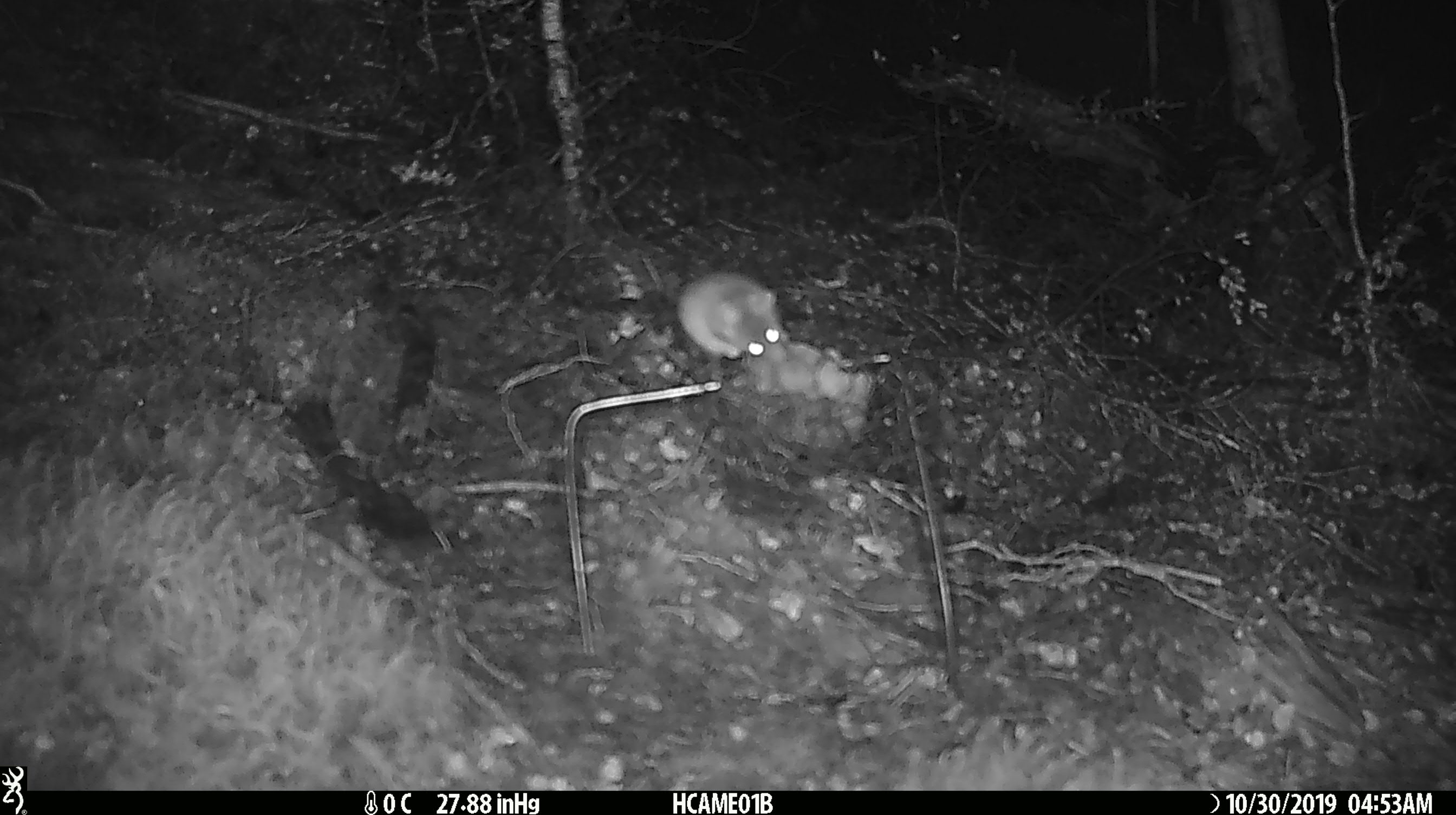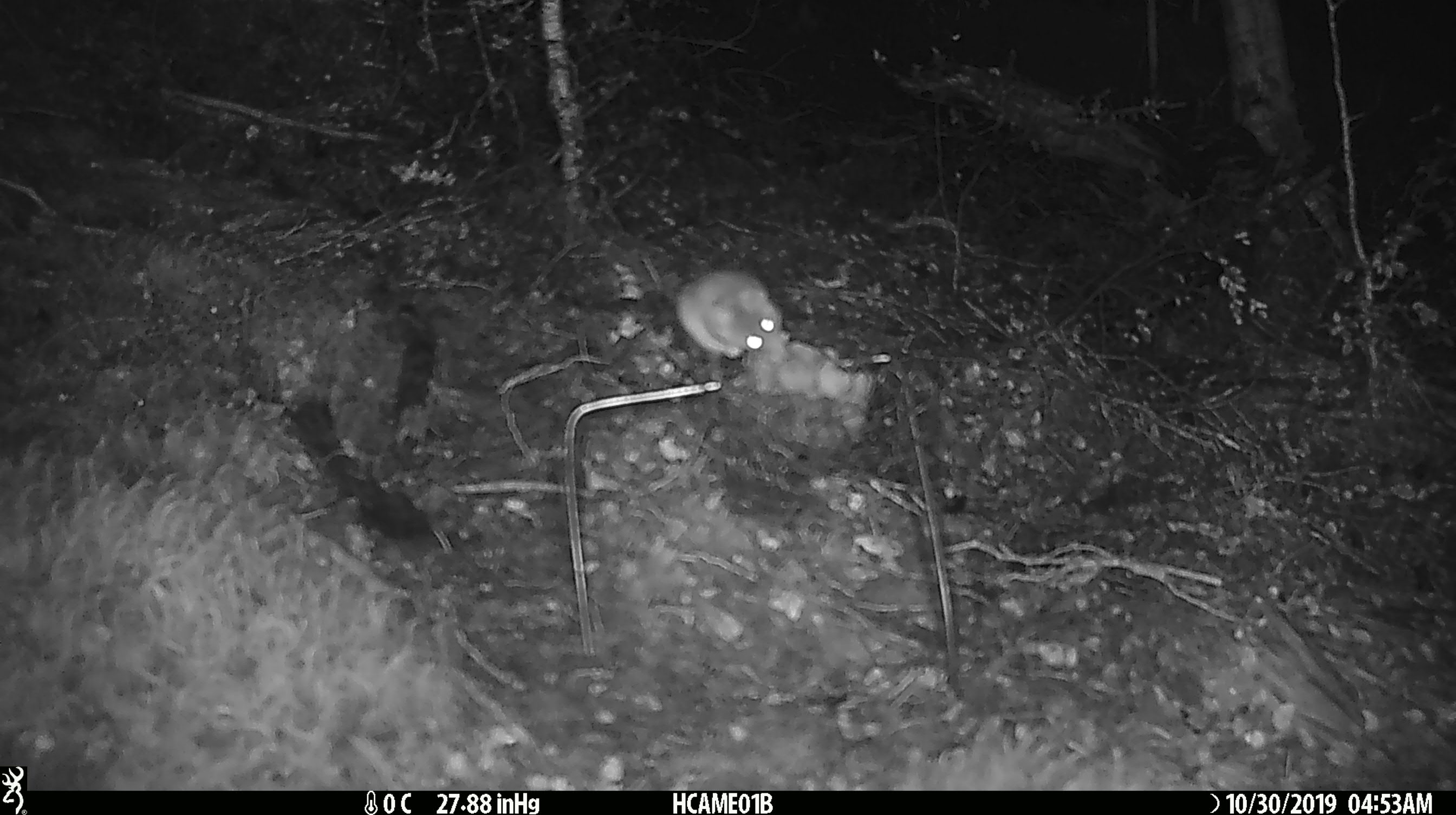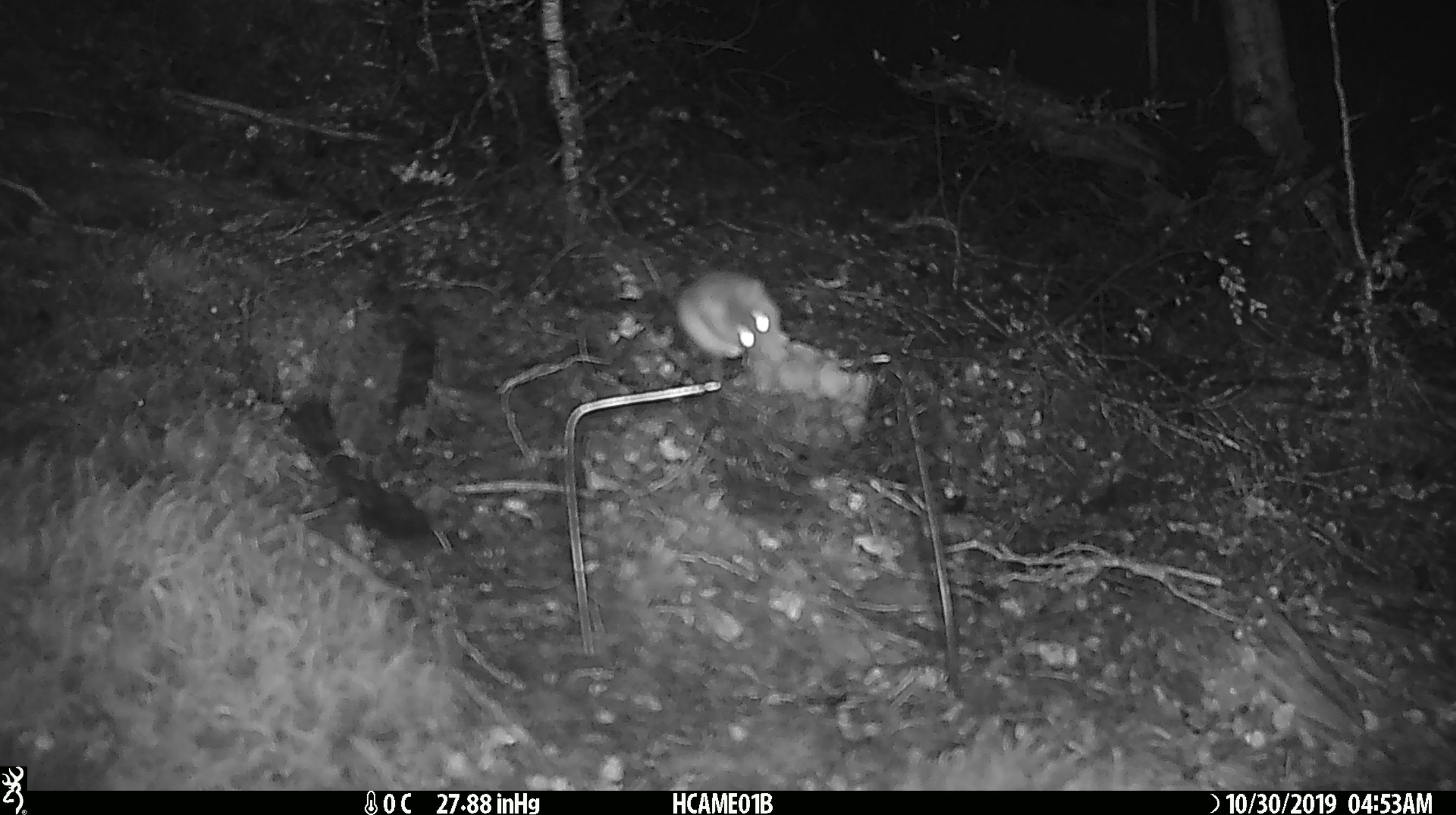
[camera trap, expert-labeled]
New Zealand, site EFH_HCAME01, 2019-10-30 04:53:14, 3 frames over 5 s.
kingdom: Animalia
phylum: Chordata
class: Mammalia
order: Rodentia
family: Muridae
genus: Mus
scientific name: Mus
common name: mouse